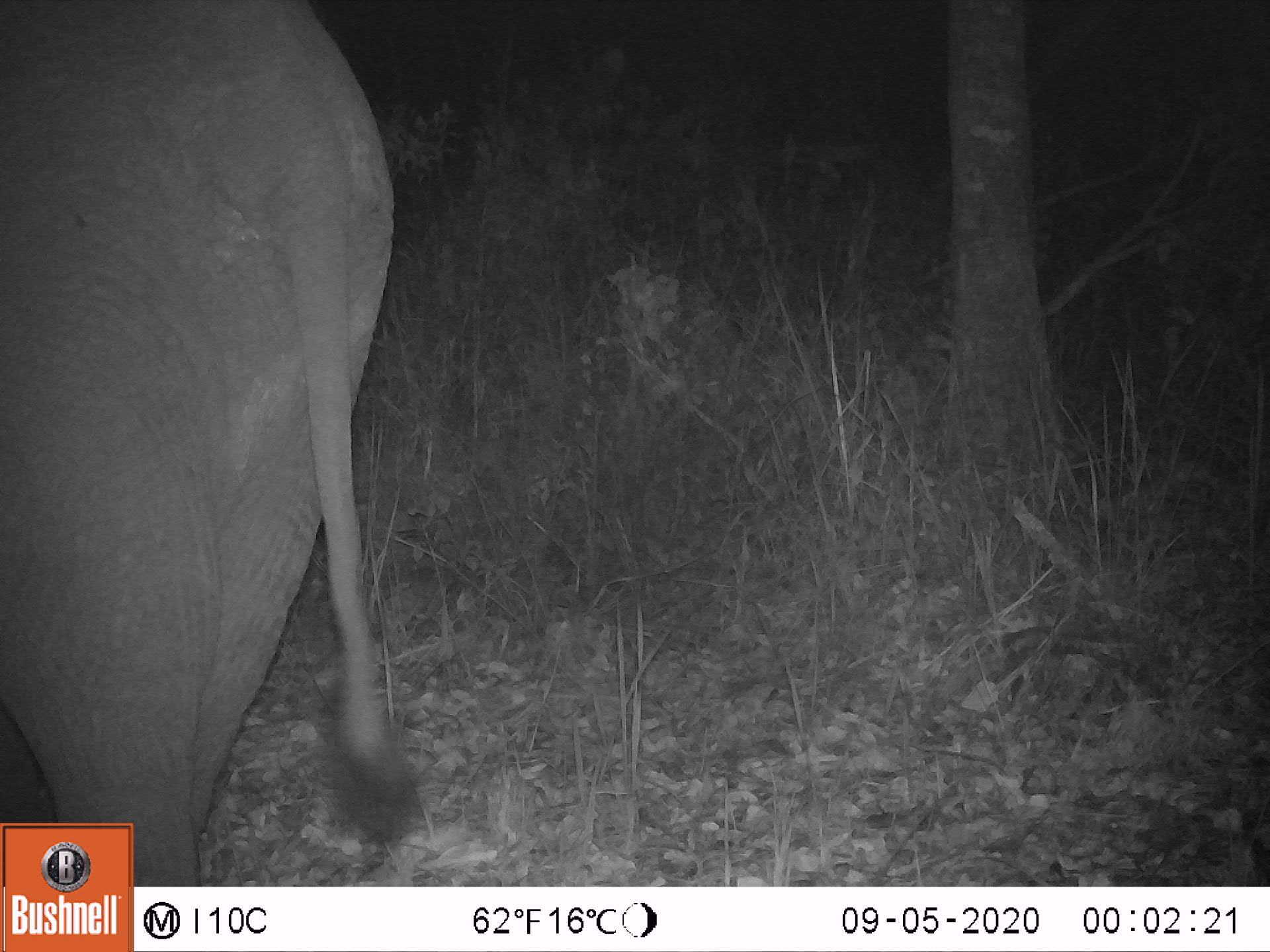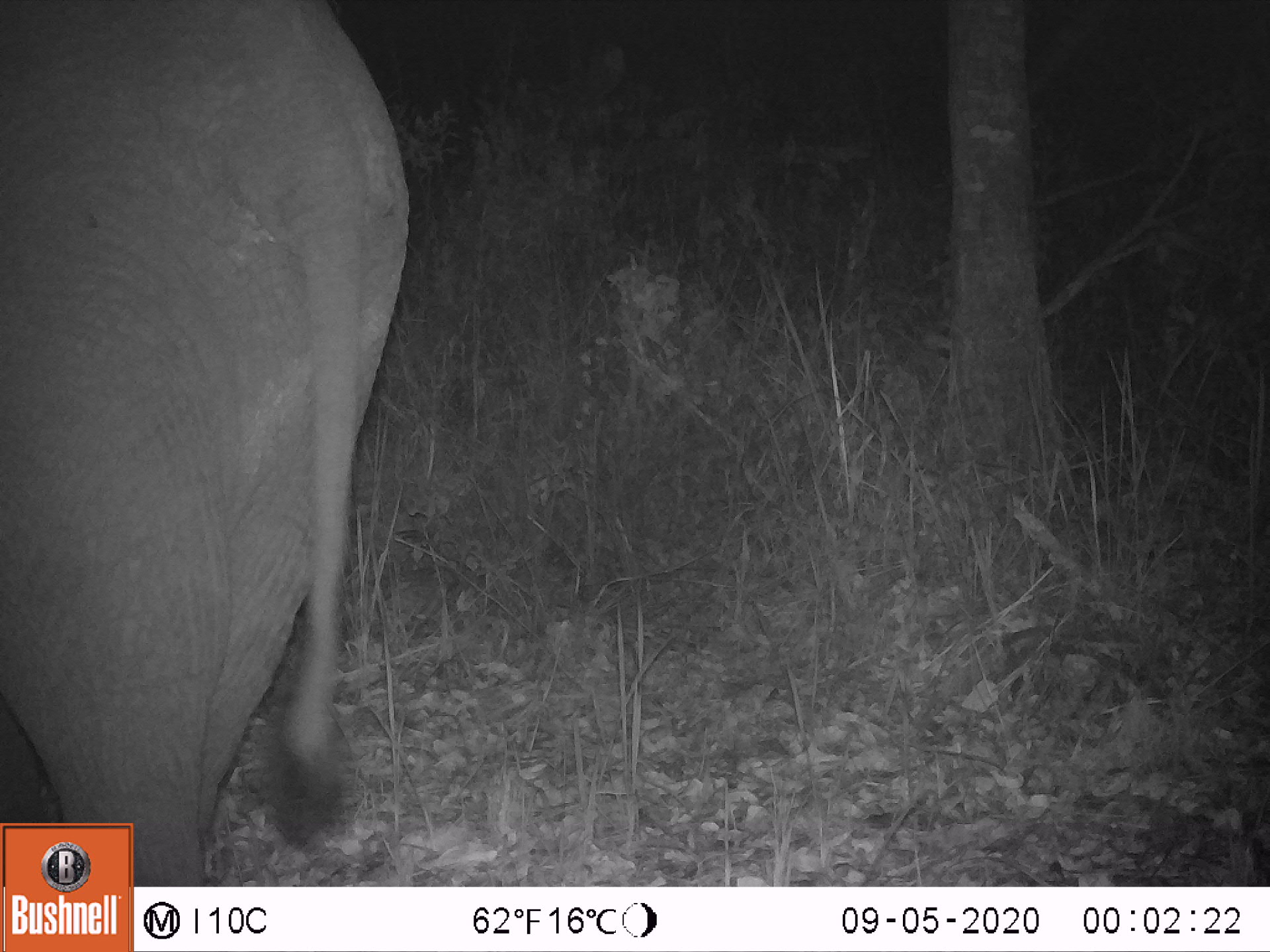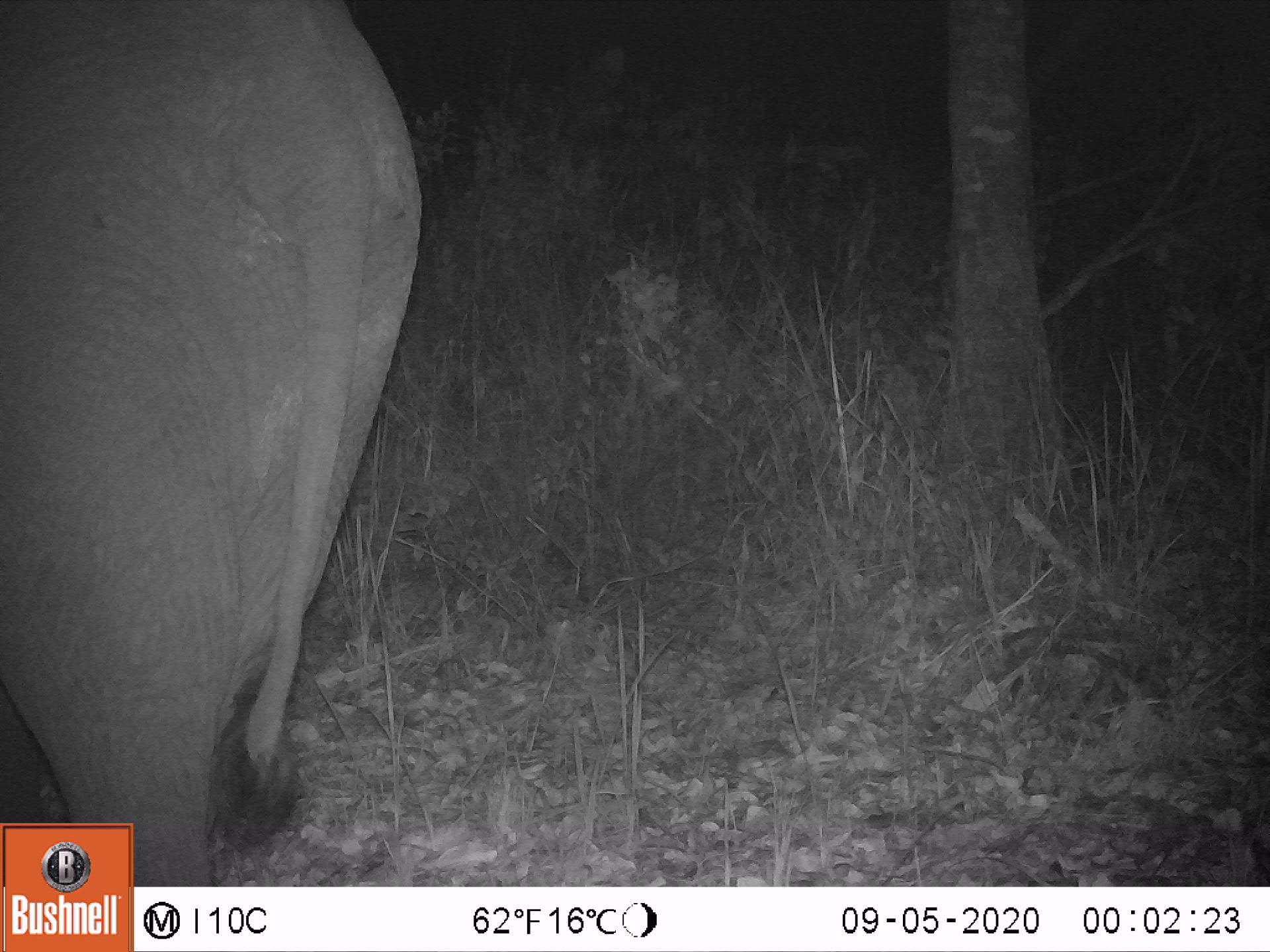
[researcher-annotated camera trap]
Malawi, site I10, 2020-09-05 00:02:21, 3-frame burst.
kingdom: Animalia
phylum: Chordata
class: Mammalia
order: Proboscidea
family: Elephantidae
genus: Loxodonta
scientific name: Loxodonta africana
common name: african savanna elephant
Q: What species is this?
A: African savanna elephant (Loxodonta africana).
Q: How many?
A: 1.